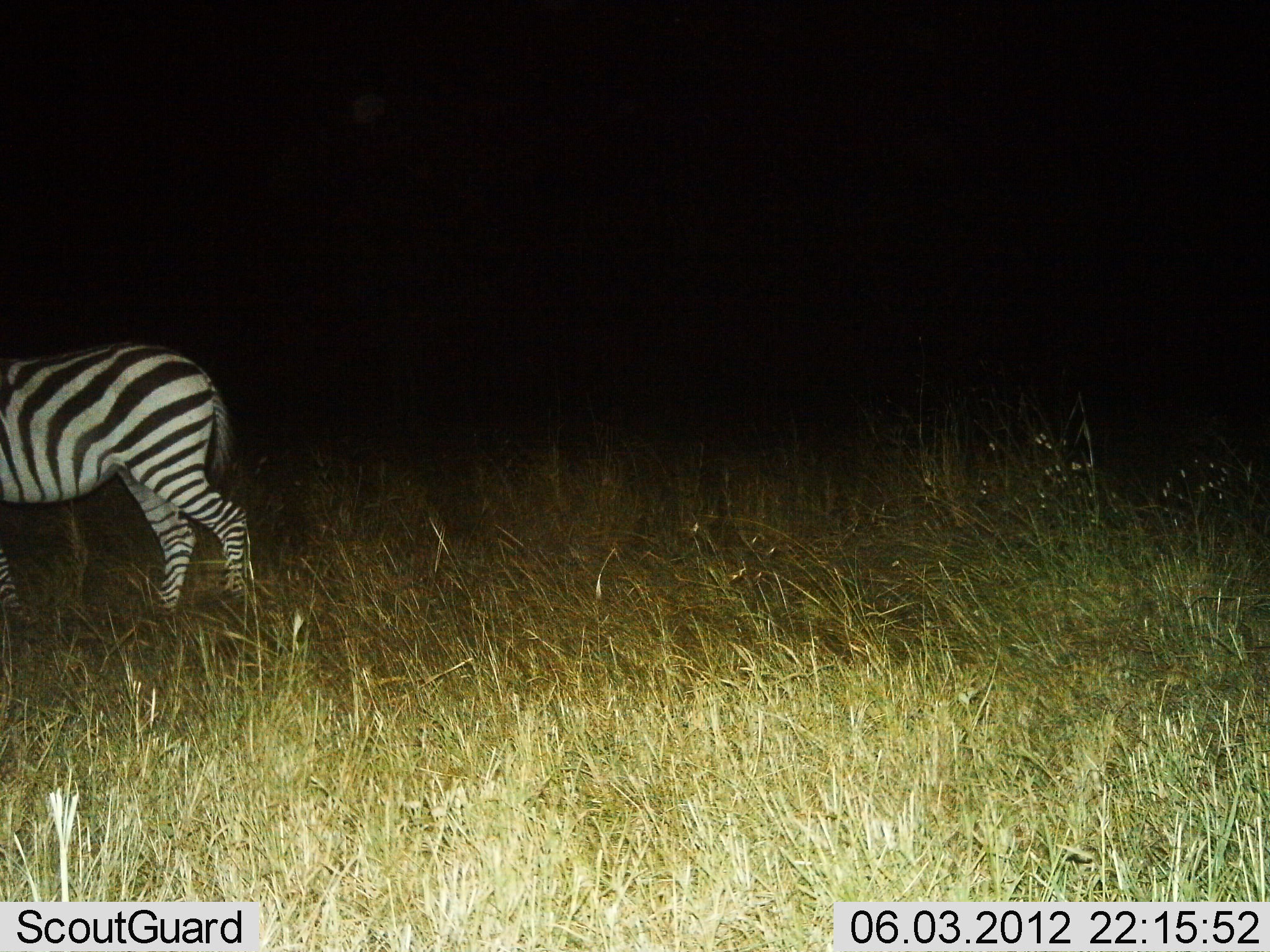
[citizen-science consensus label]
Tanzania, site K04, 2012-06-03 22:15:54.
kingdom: Animalia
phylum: Chordata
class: Mammalia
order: Perissodactyla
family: Equidae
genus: Equus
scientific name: Equus quagga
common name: plains zebra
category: zebra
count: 1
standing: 30%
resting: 0%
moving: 70%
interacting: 0%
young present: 0%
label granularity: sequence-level